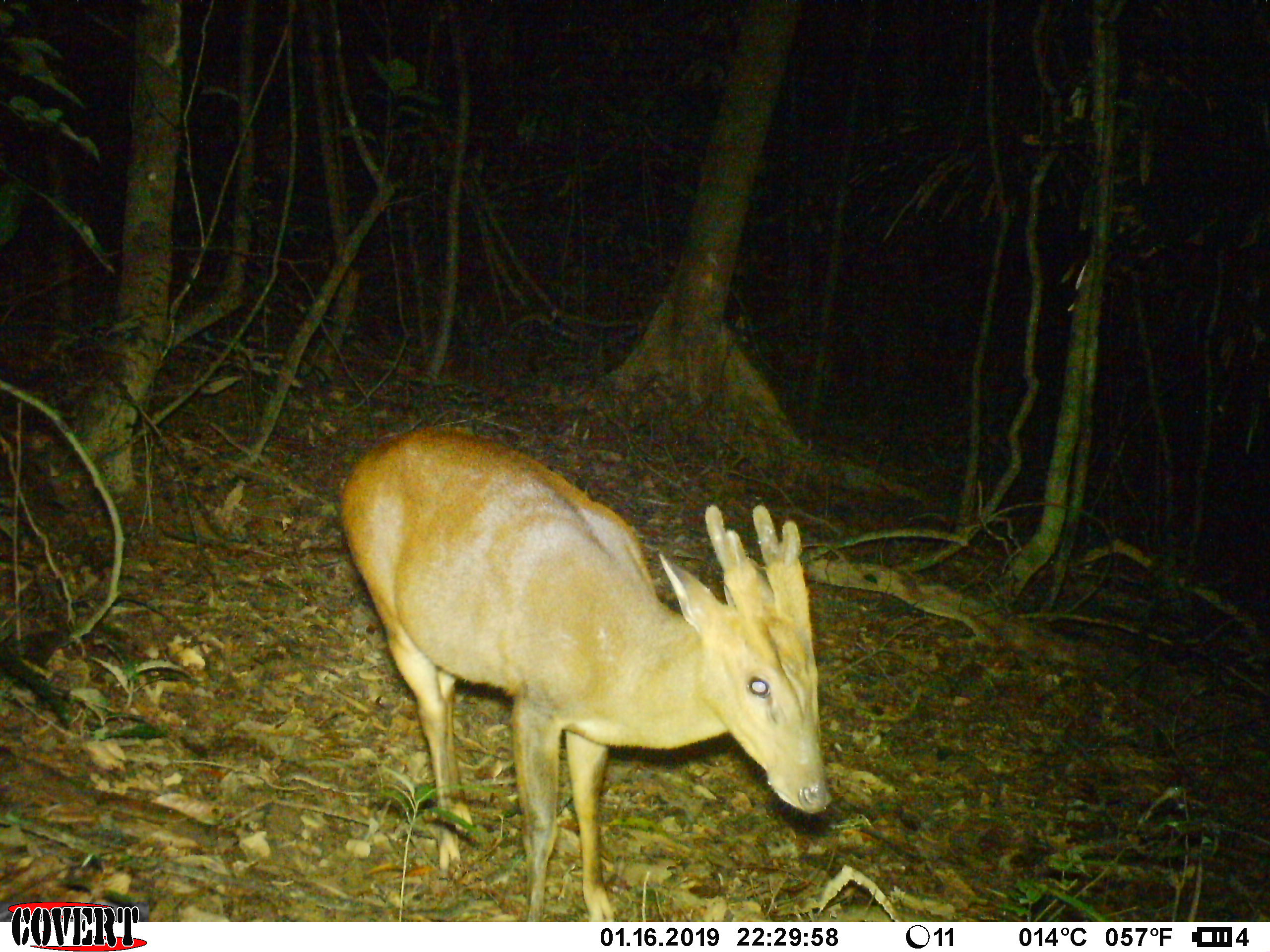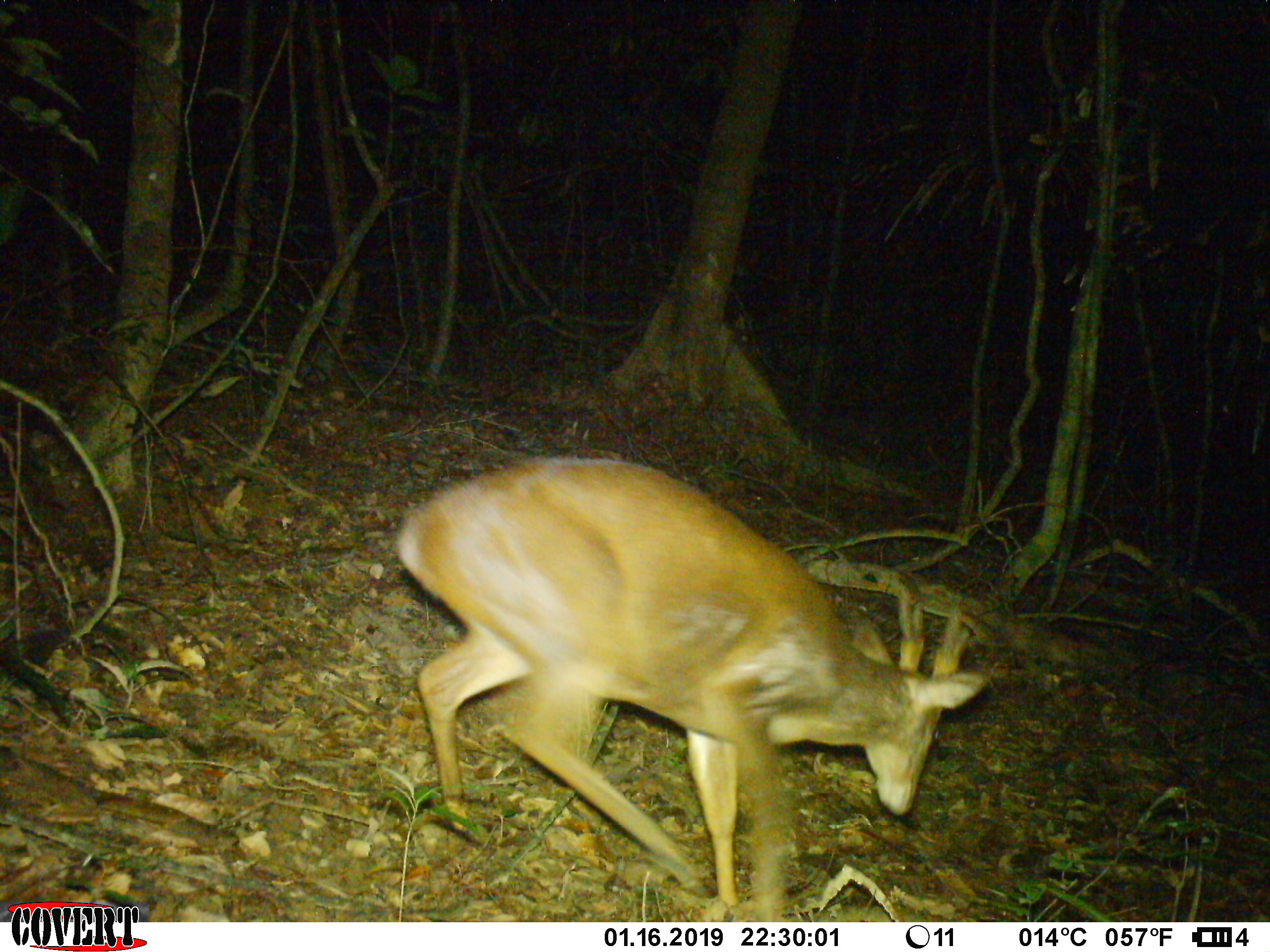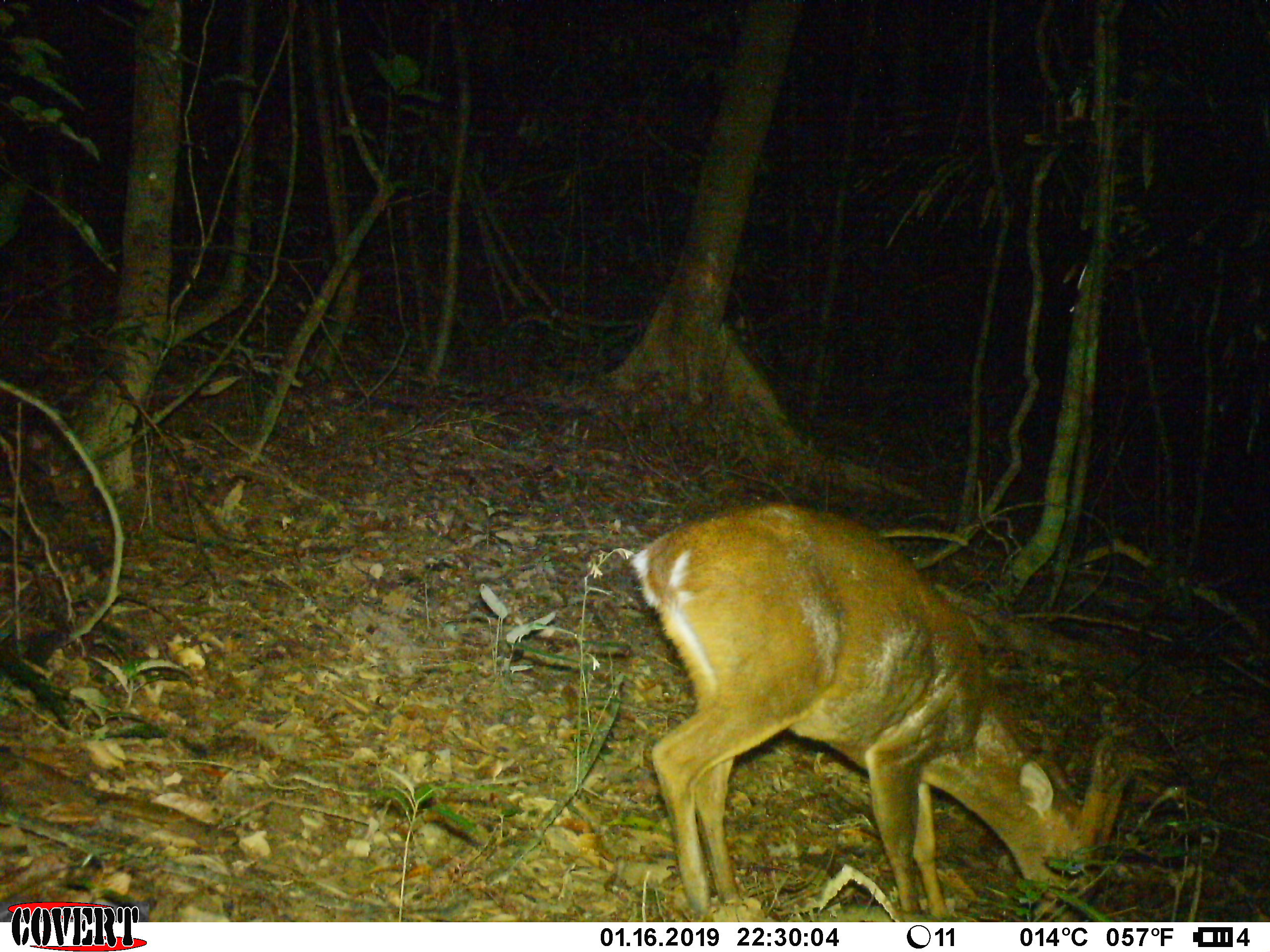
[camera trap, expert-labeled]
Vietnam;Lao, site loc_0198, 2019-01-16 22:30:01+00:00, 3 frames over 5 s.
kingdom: Animalia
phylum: Chordata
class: Mammalia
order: Artiodactyla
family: Cervidae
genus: Muntiacus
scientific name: Muntiacus vuquangensis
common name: large-antlered muntjac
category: large antlered muntjac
Large antlered muntjac (large-antlered muntjac) (Muntiacus vuquangensis). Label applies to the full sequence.